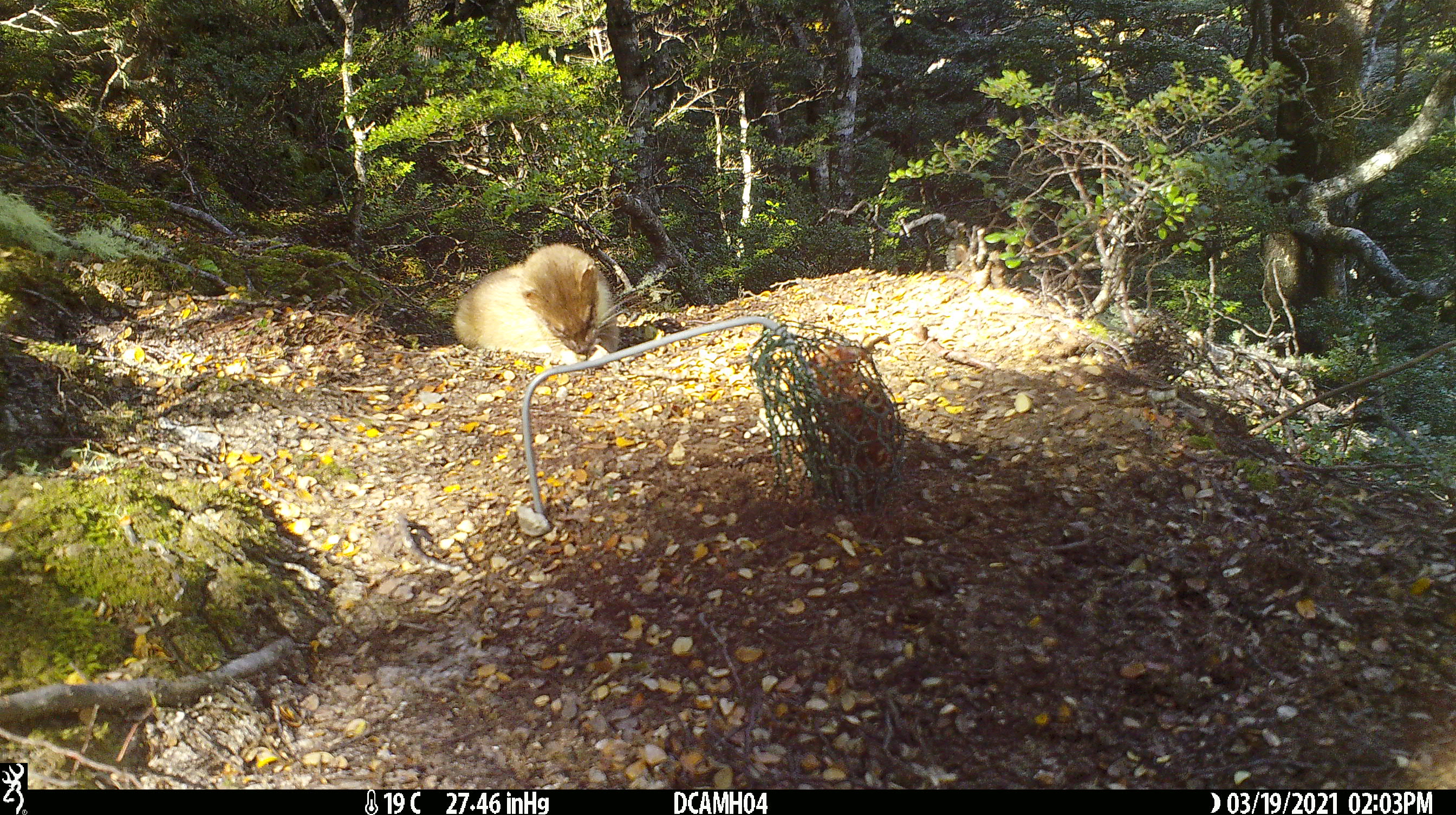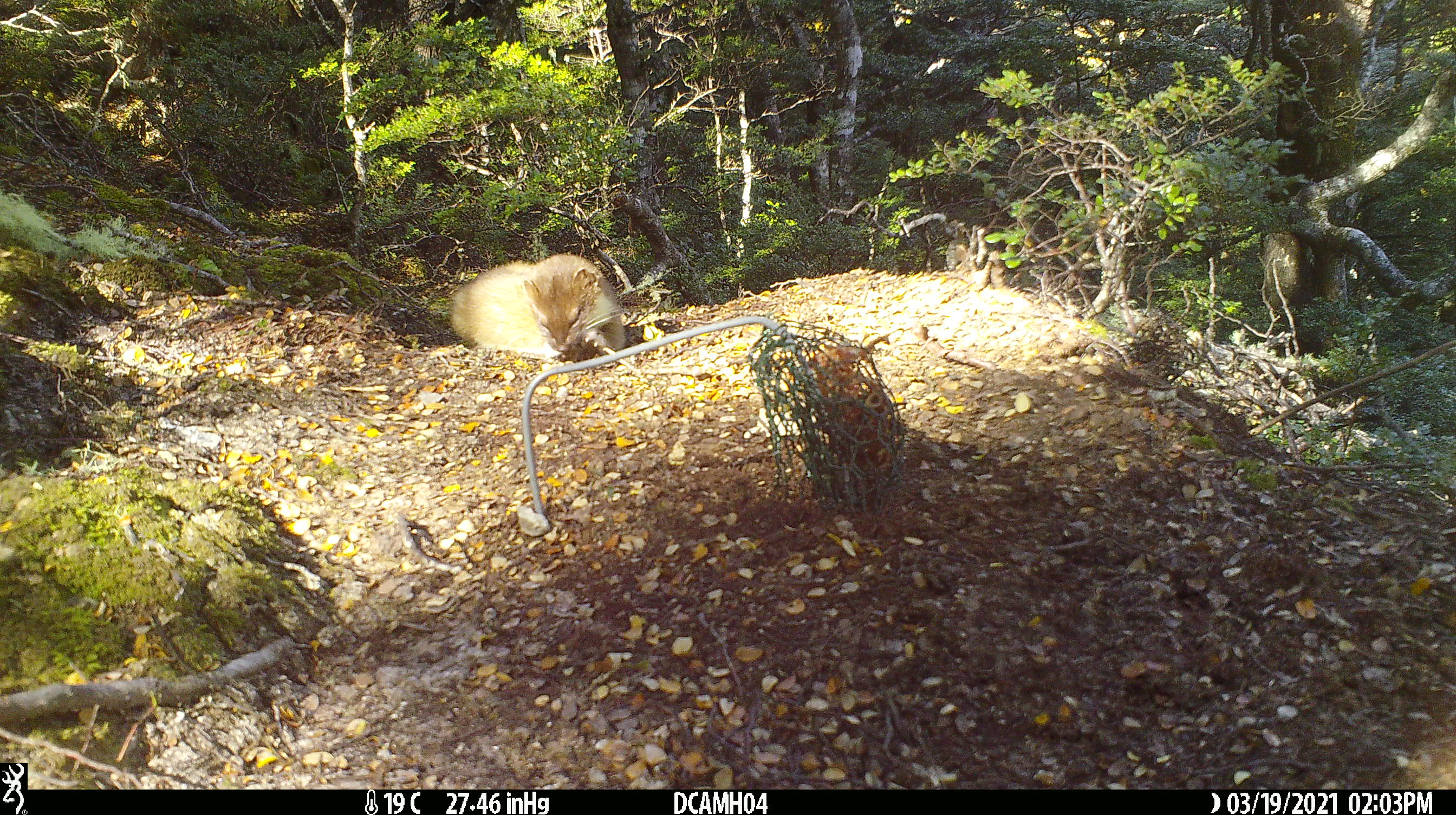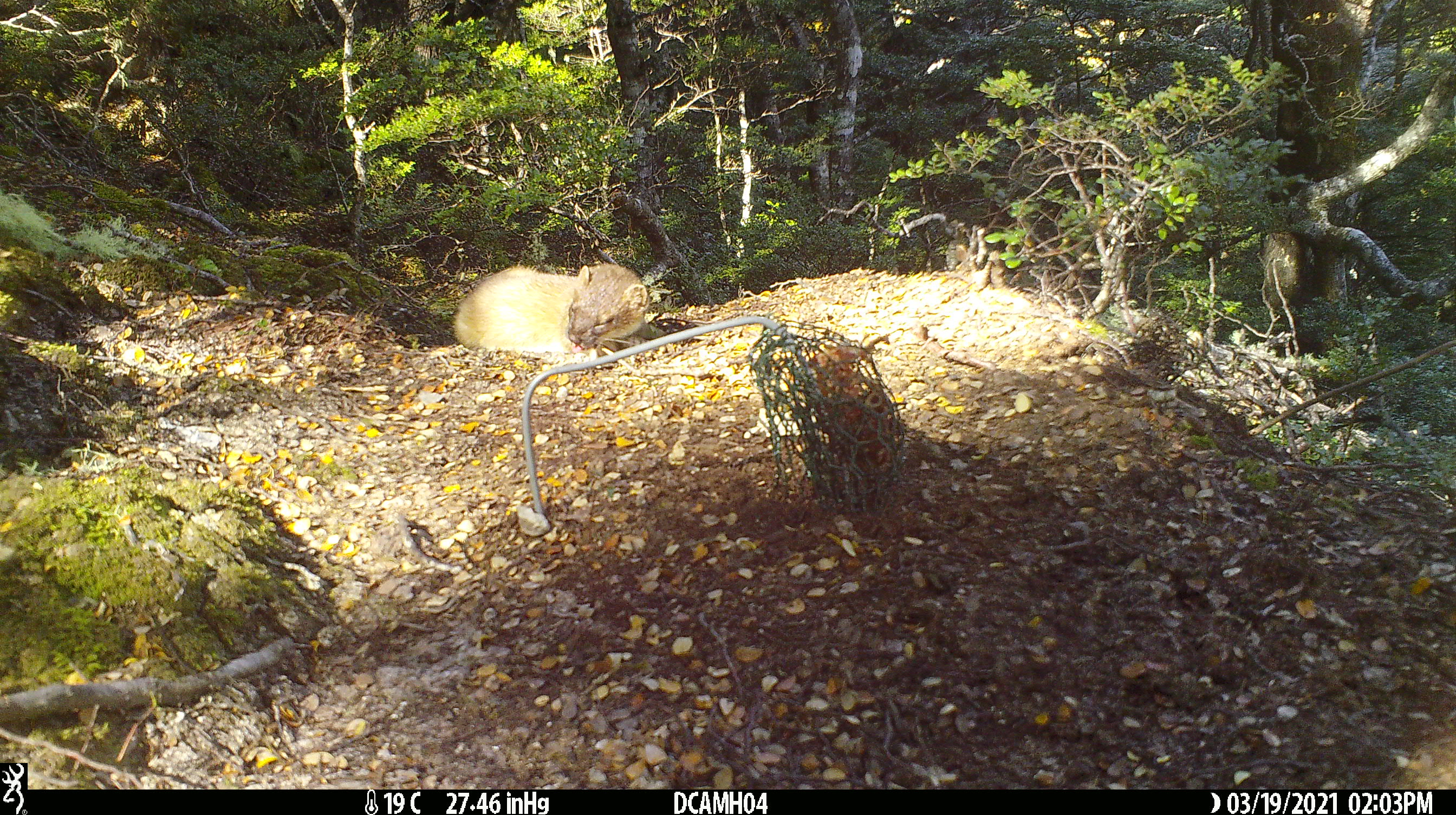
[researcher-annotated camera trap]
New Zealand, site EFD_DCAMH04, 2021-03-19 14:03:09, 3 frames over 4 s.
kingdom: Animalia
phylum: Chordata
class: Mammalia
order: Carnivora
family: Mustelidae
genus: Mustela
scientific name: Mustela erminea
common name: stoat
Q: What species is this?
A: Stoat (Mustela erminea).